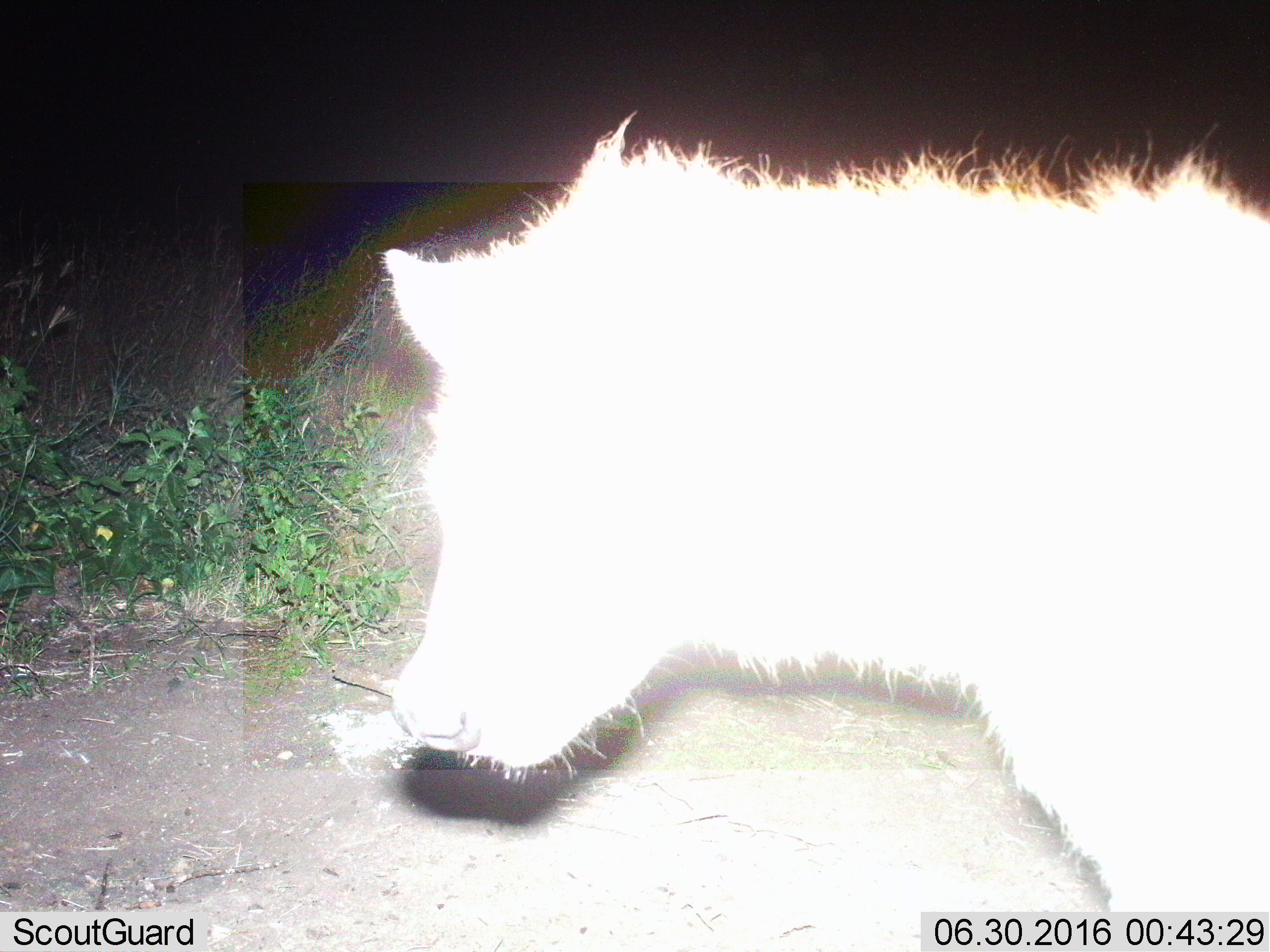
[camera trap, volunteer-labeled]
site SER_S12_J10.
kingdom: Animalia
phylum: Chordata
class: Mammalia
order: Carnivora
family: Hyaenidae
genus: Crocuta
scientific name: Crocuta crocuta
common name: spotted hyena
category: hyenaspotted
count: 1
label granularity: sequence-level